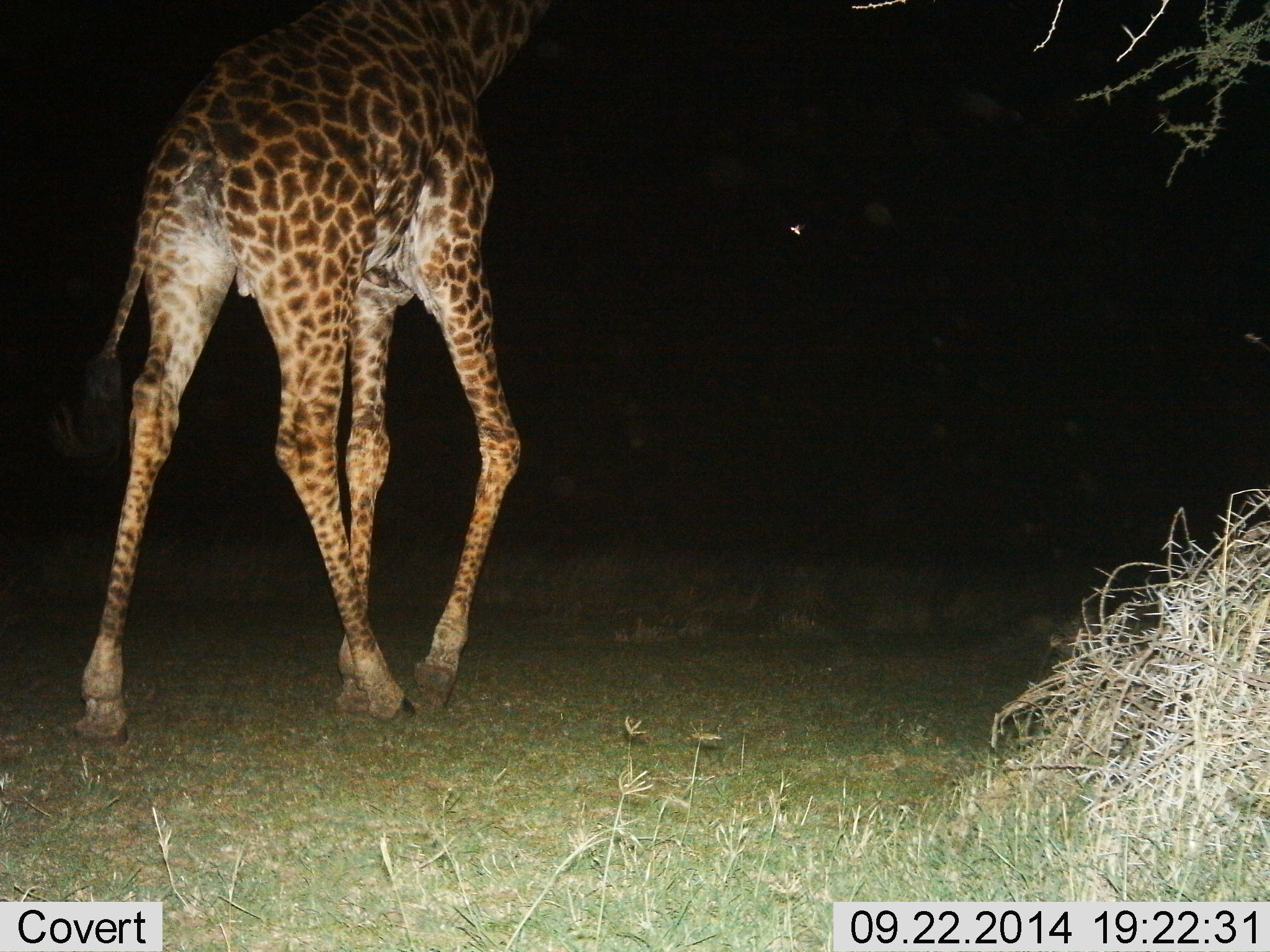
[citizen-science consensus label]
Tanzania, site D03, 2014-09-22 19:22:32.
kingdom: Animalia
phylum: Chordata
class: Mammalia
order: Artiodactyla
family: Giraffidae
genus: Giraffa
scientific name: Giraffa camelopardalis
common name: giraffe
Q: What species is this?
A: Giraffe (Giraffa camelopardalis).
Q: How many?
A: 1.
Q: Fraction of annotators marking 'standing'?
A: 20%.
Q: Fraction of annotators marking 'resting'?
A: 0%.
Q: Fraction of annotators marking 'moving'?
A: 90%.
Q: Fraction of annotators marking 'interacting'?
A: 0%.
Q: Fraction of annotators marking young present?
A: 0%.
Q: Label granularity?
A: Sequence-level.